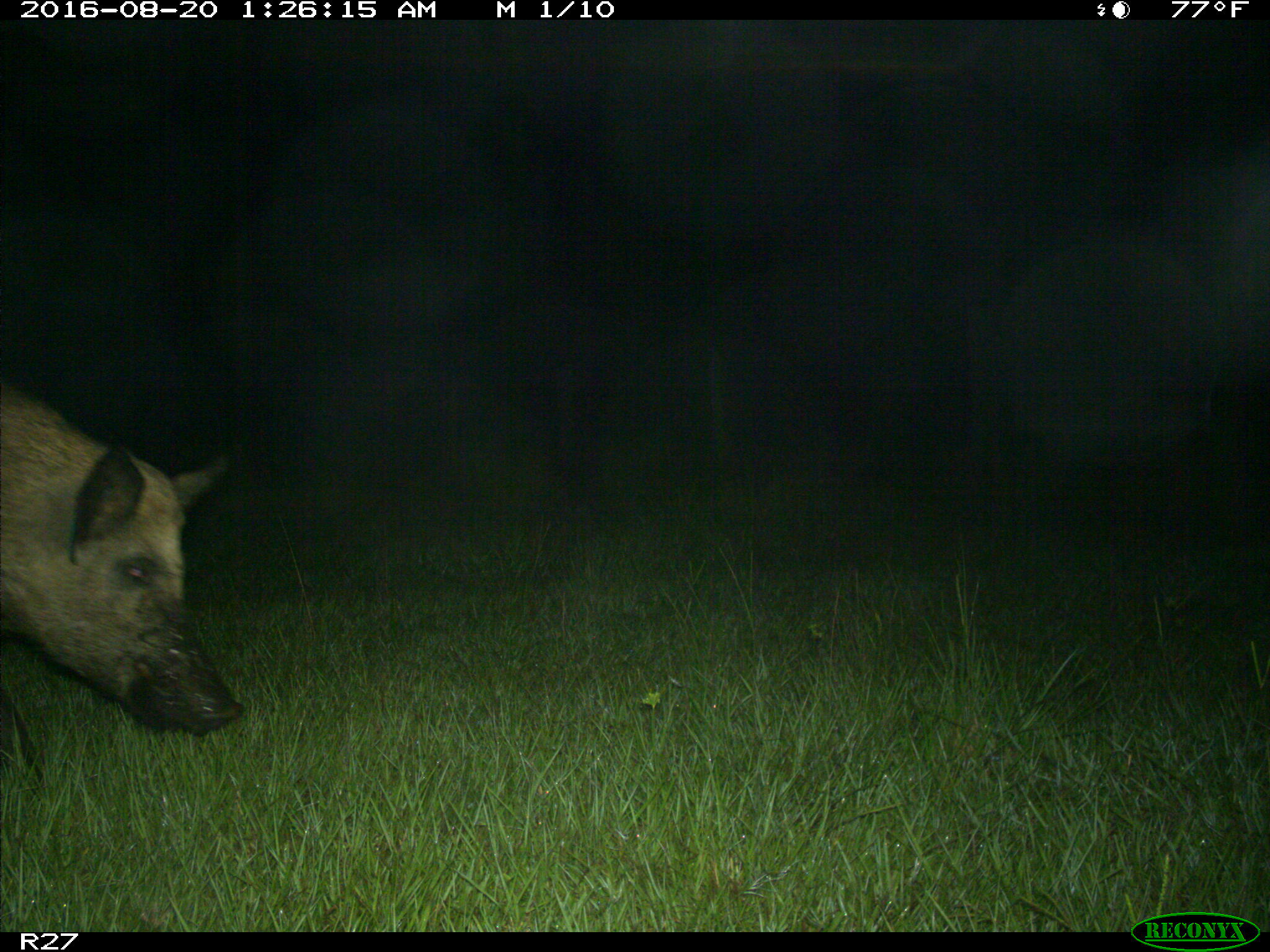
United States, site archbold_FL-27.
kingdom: Animalia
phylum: Chordata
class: Mammalia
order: Artiodactyla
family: Suidae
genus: Sus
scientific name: Sus scrofa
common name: wild boar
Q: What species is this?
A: Sus scrofa (wild boar).